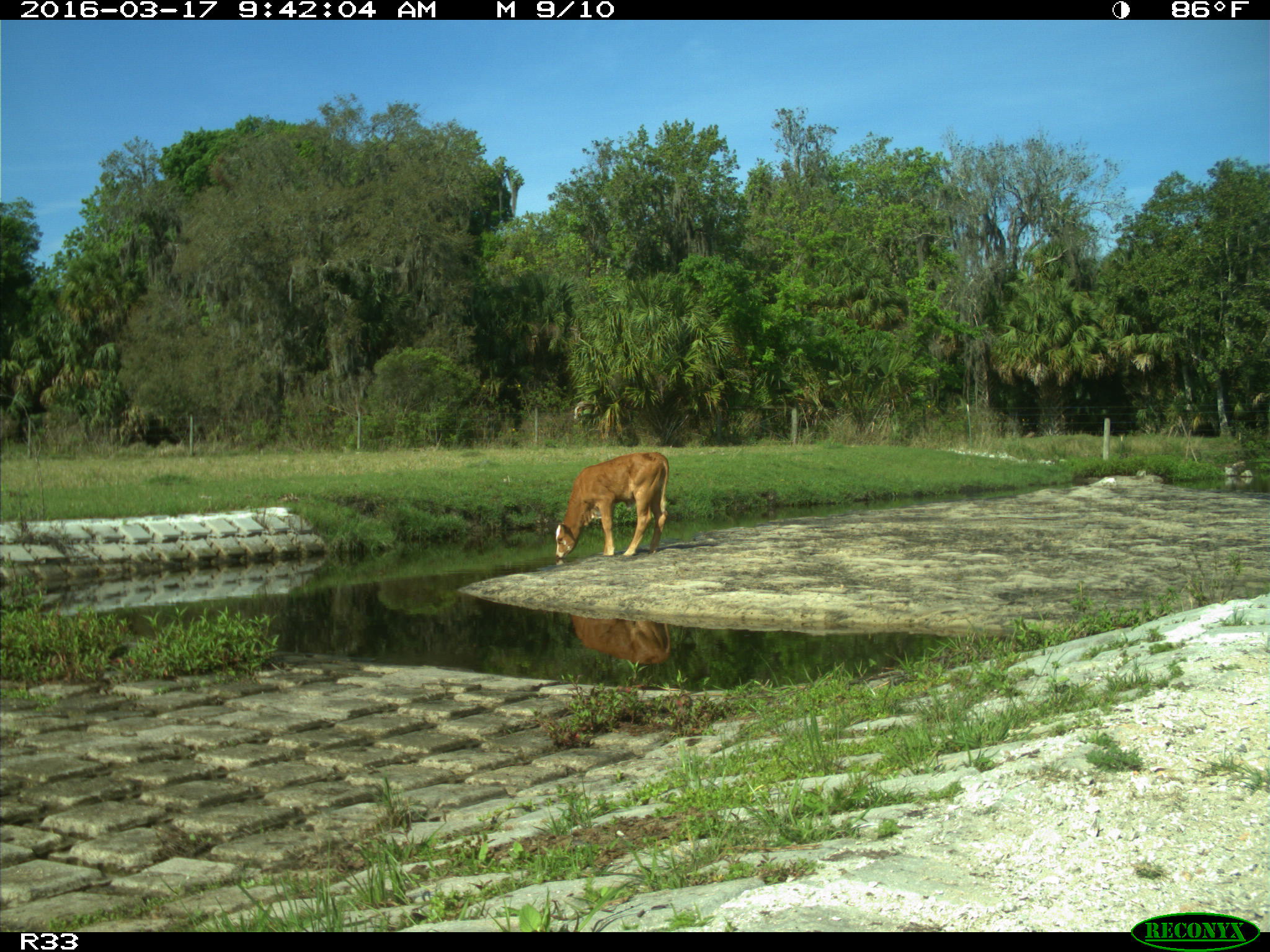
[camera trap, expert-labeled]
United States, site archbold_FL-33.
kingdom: Animalia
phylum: Chordata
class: Mammalia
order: Artiodactyla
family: Cervidae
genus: Odocoileus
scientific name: Odocoileus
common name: deer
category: unidentified deer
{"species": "unidentified deer (deer) (Odocoileus)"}